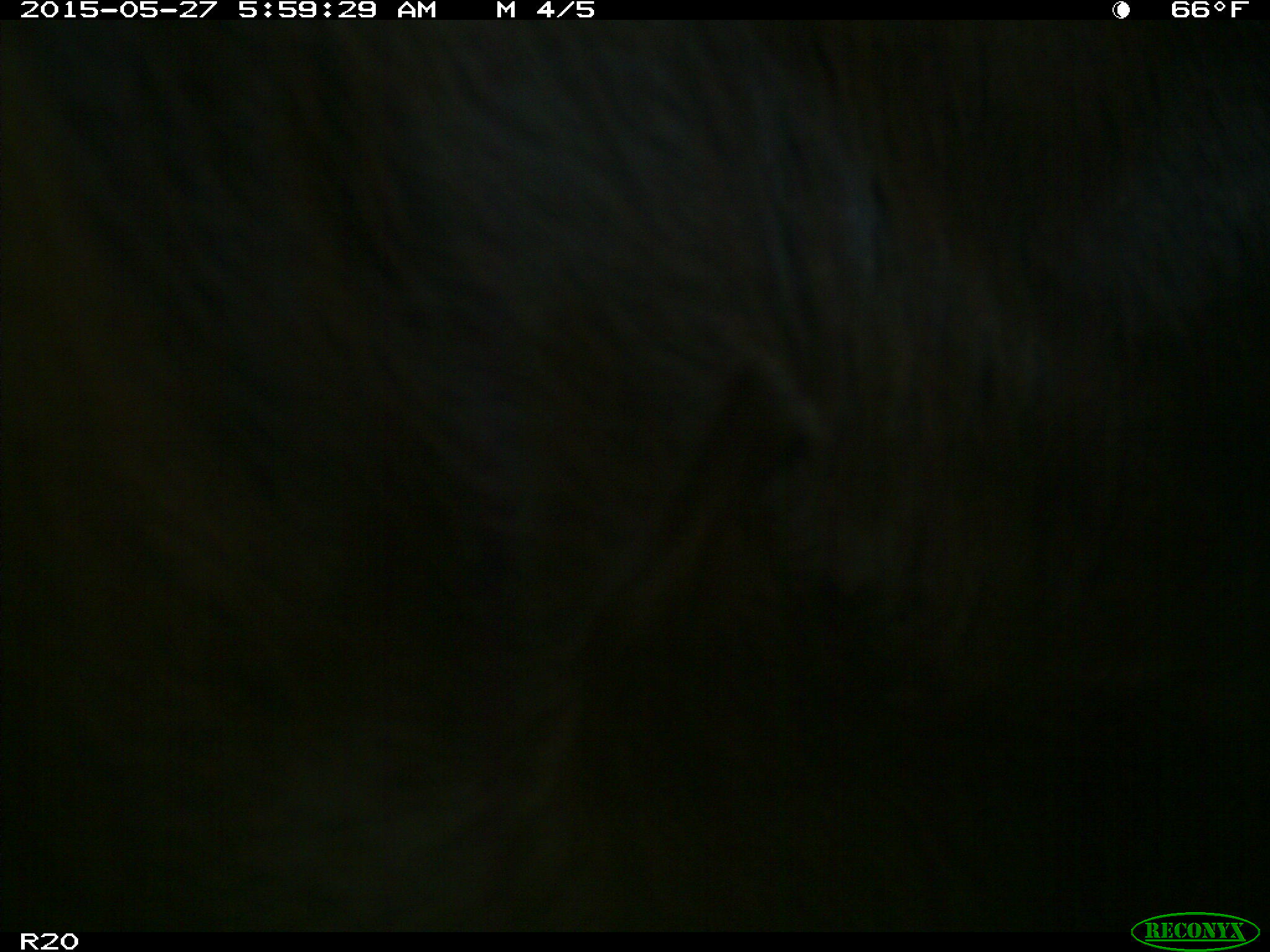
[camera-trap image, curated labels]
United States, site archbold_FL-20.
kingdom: Animalia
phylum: Chordata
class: Mammalia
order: Artiodactyla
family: Bovidae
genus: Bos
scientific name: Bos taurus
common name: domestic cow